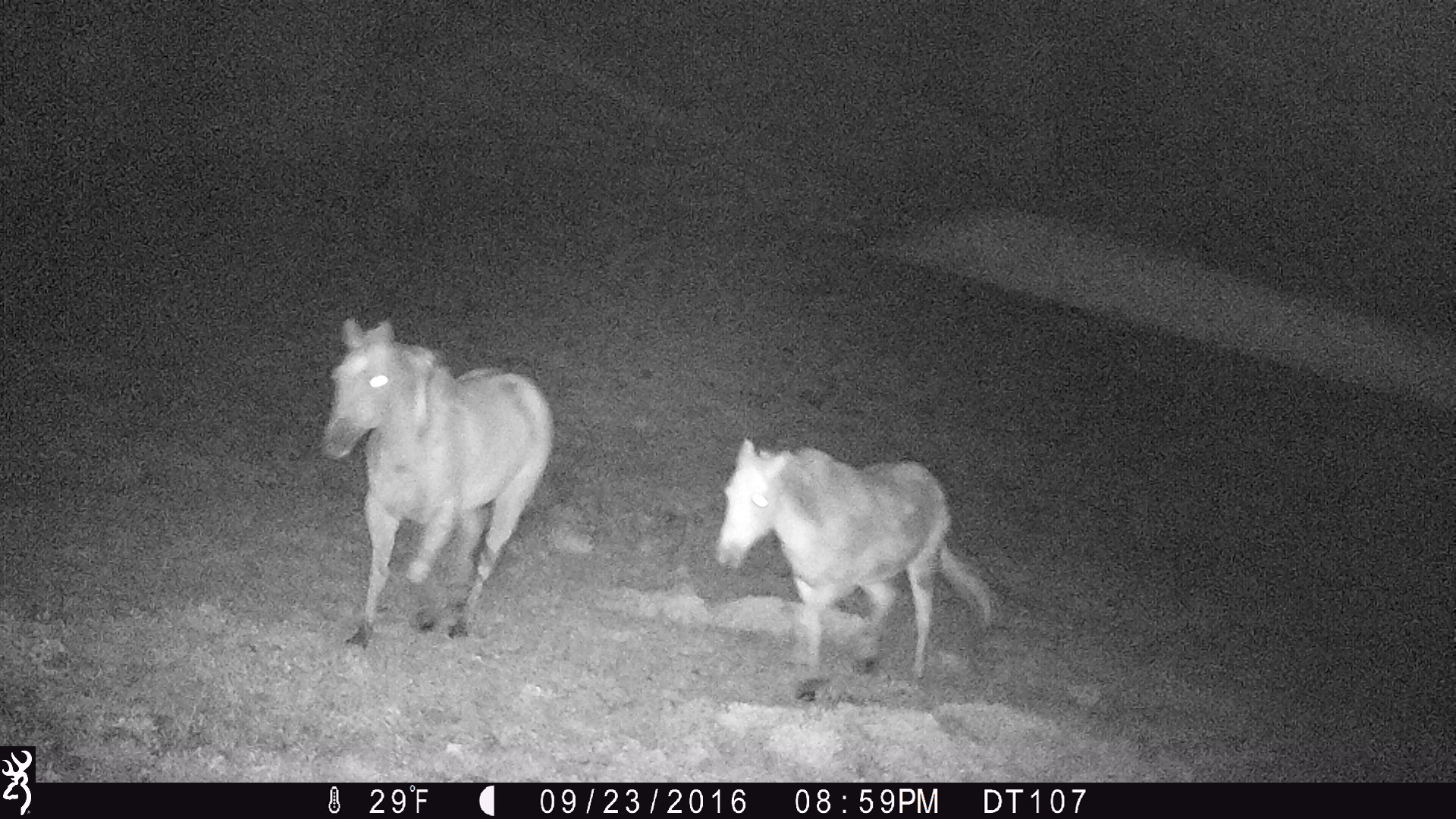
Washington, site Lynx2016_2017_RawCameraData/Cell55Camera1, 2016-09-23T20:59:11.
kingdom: Animalia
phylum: Chordata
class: Mammalia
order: Perissodactyla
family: Equidae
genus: Equus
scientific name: Equus caballus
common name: domestic horse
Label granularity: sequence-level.